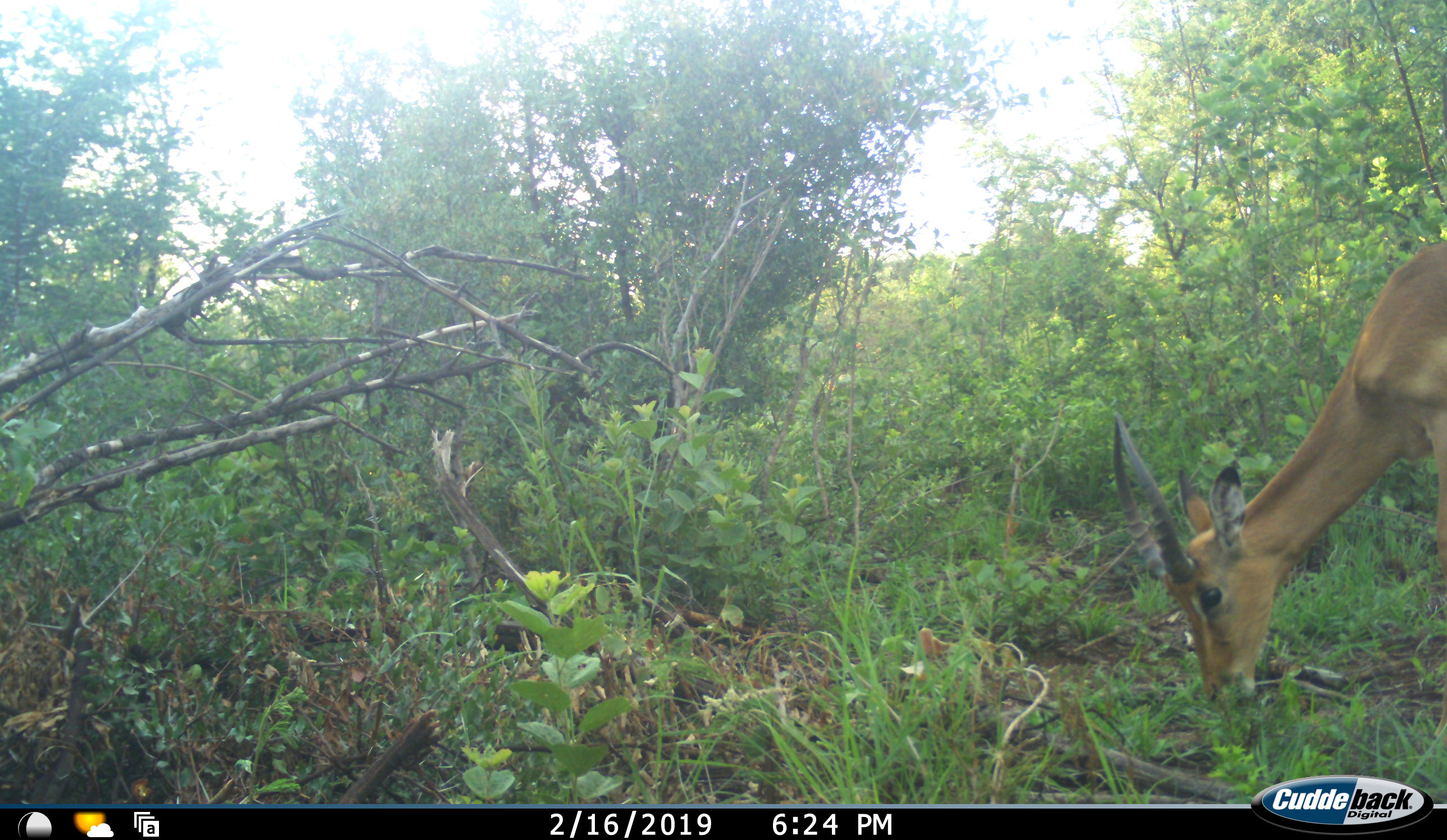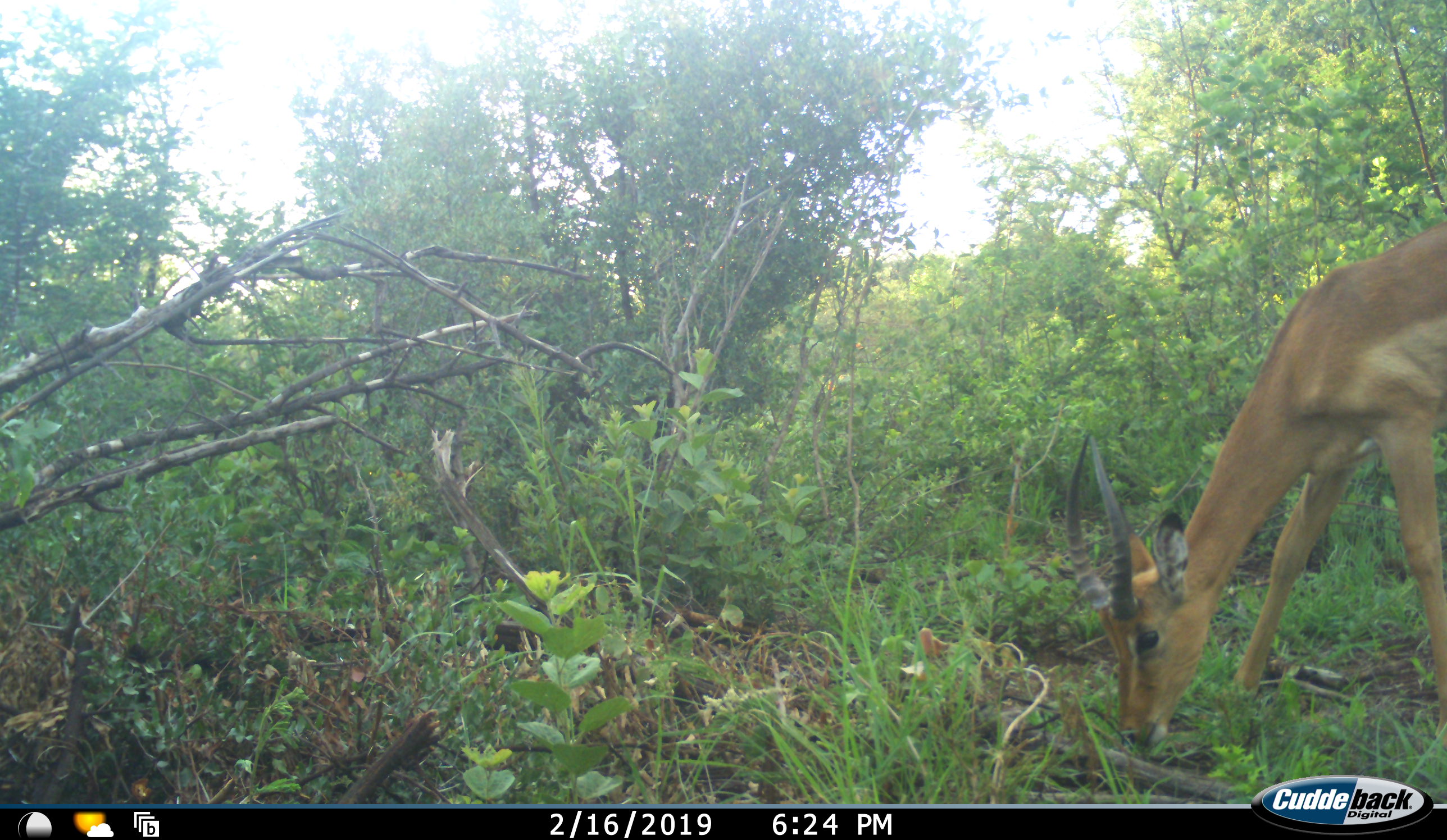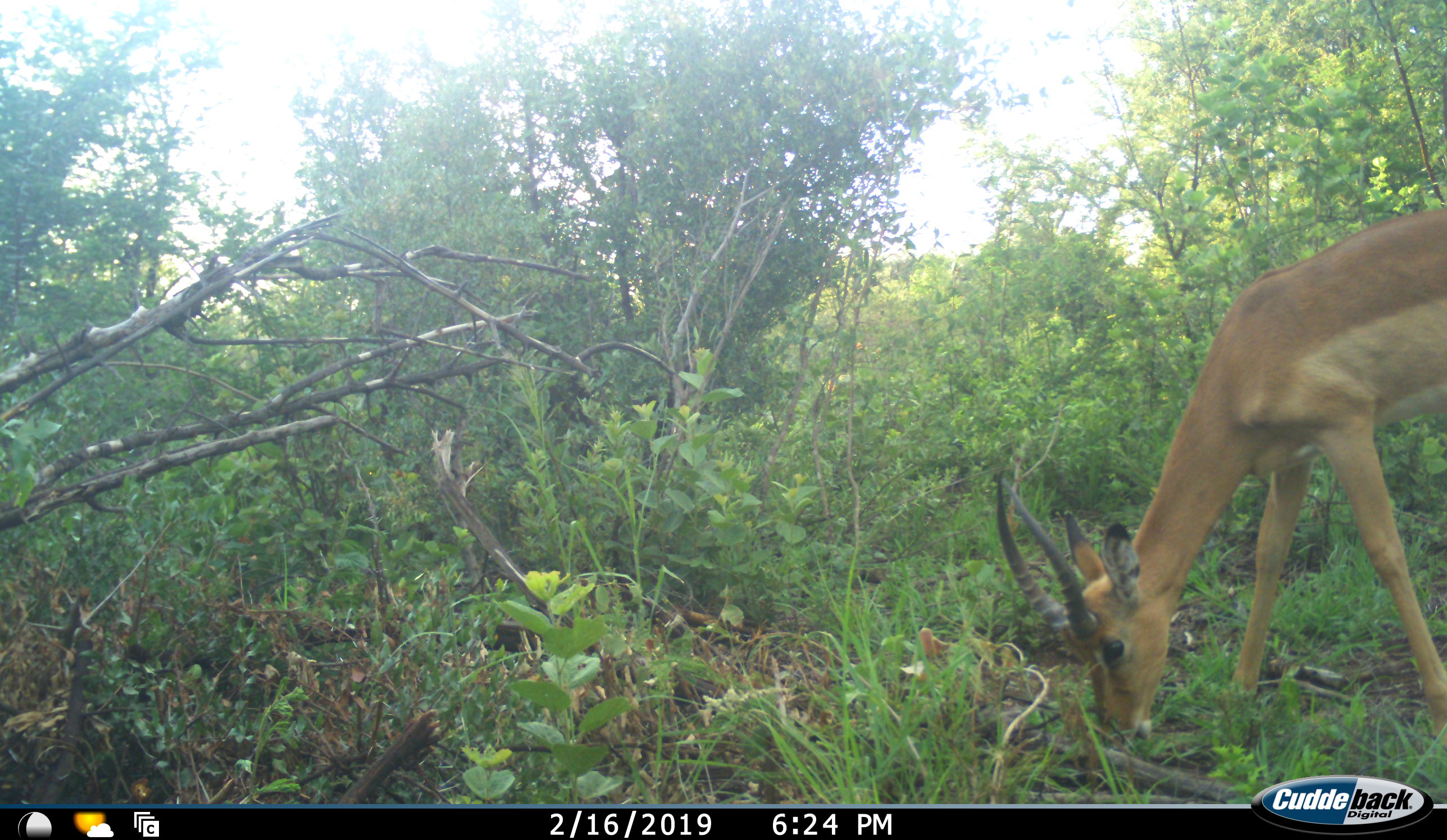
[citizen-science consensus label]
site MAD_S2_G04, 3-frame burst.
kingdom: Animalia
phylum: Chordata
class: Mammalia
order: Artiodactyla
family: Bovidae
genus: Aepyceros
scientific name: Aepyceros melampus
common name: impala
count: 1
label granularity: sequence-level